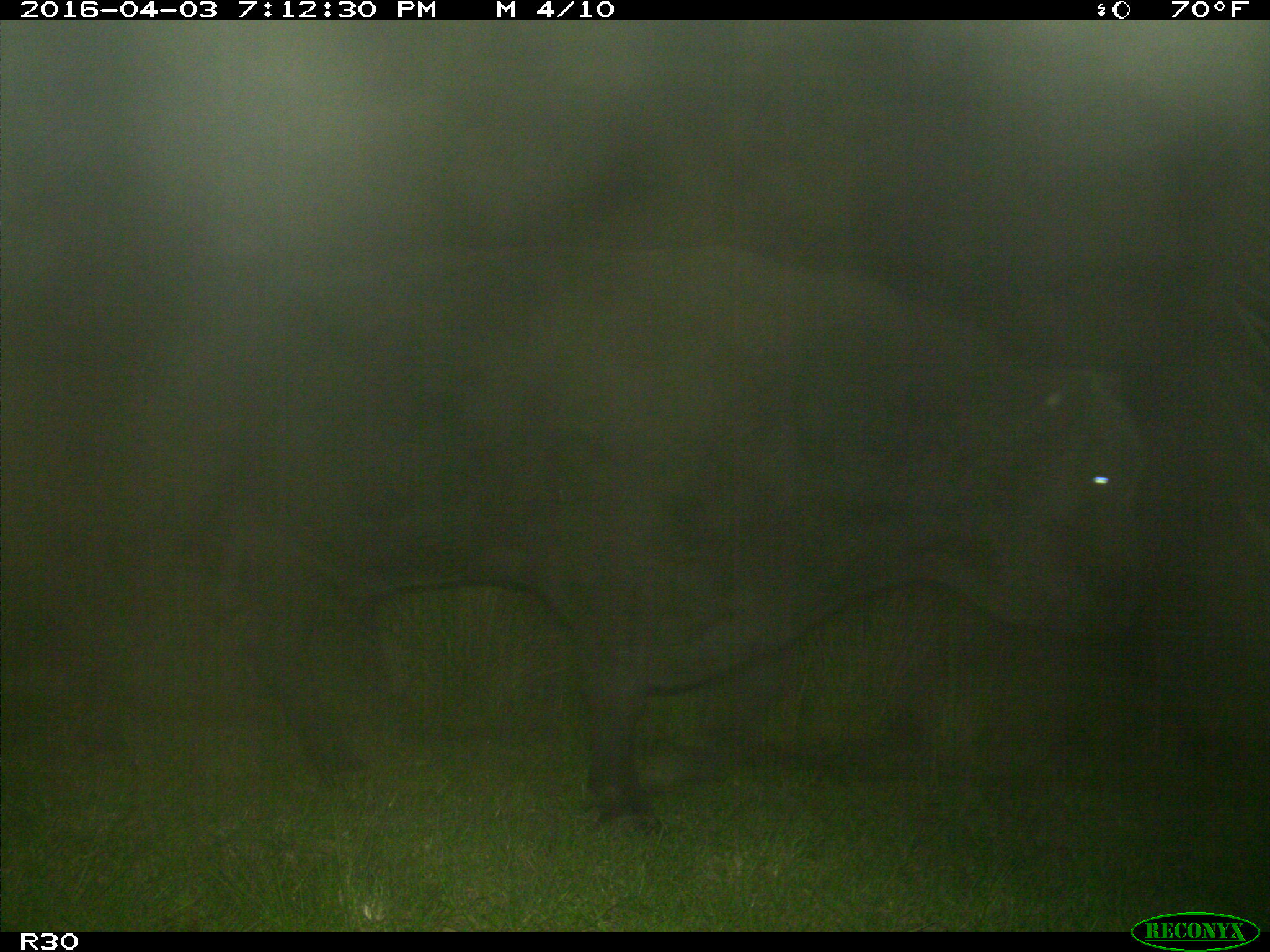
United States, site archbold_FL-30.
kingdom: Animalia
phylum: Chordata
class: Mammalia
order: Artiodactyla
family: Bovidae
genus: Bos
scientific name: Bos taurus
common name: domestic cow